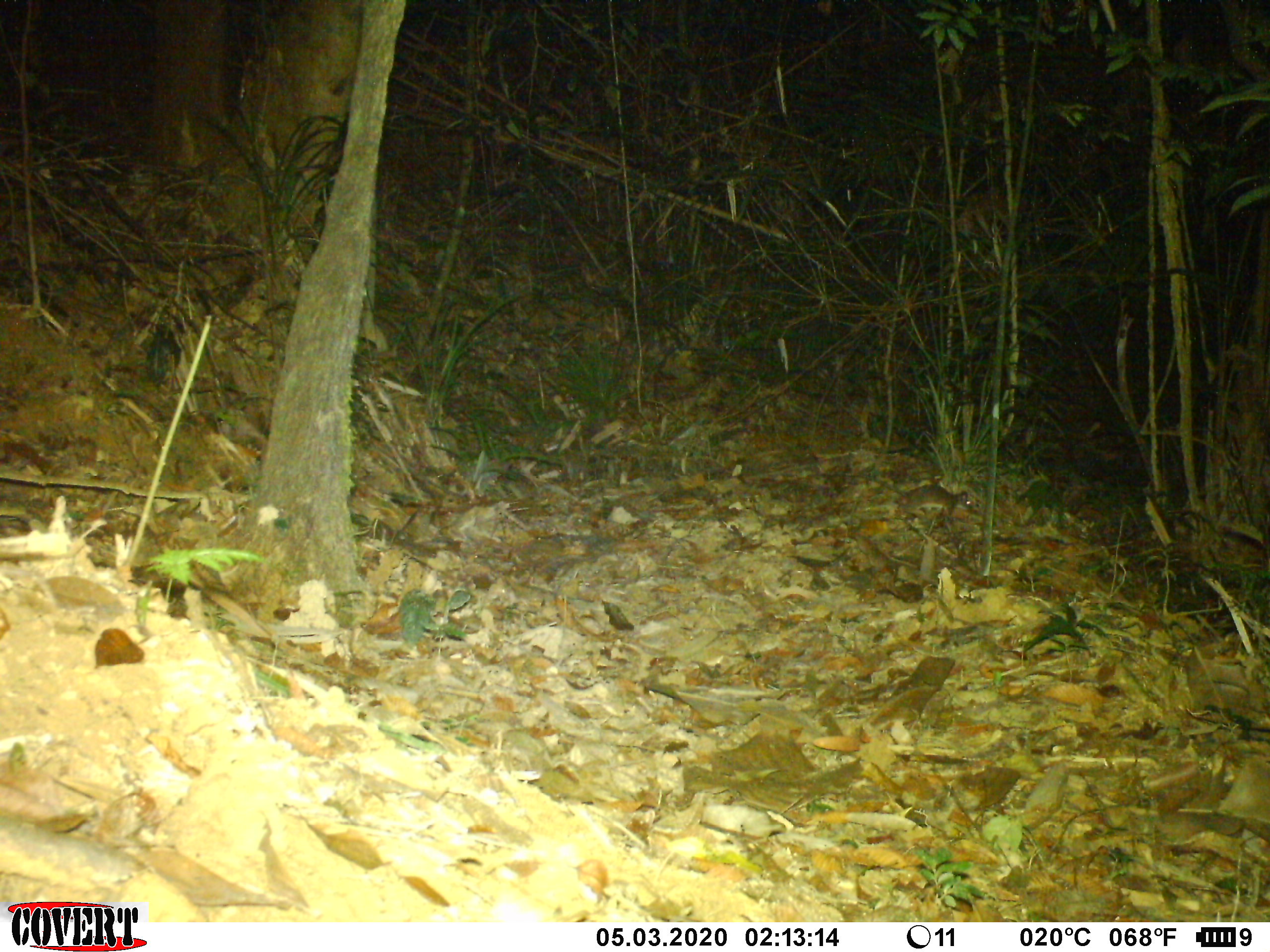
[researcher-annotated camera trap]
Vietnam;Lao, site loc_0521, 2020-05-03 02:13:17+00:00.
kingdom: Animalia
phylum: Chordata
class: Mammalia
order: Rodentia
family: Muridae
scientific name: Muridae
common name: old-world mice and rats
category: unidentified murid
Unidentified murid (old-world mice and rats) (Muridae). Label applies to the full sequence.